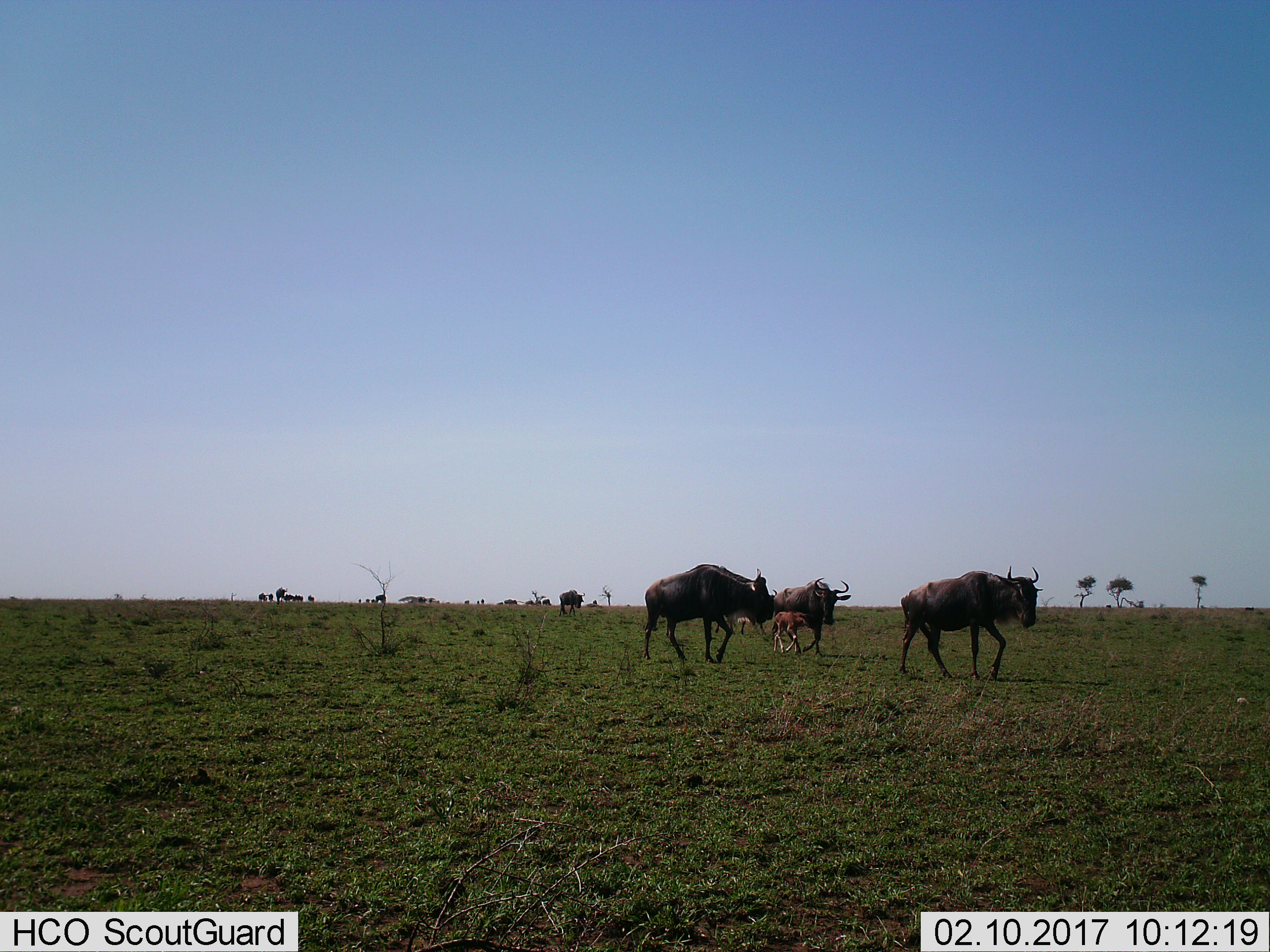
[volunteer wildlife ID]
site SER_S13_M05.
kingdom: Animalia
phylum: Chordata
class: Mammalia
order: Artiodactyla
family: Bovidae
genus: Connochaetes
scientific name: Connochaetes taurinus taurinus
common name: blue wildebeest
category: wildebeestblue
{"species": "wildebeestblue (blue wildebeest) (Connochaetes taurinus taurinus)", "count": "11-50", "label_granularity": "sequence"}